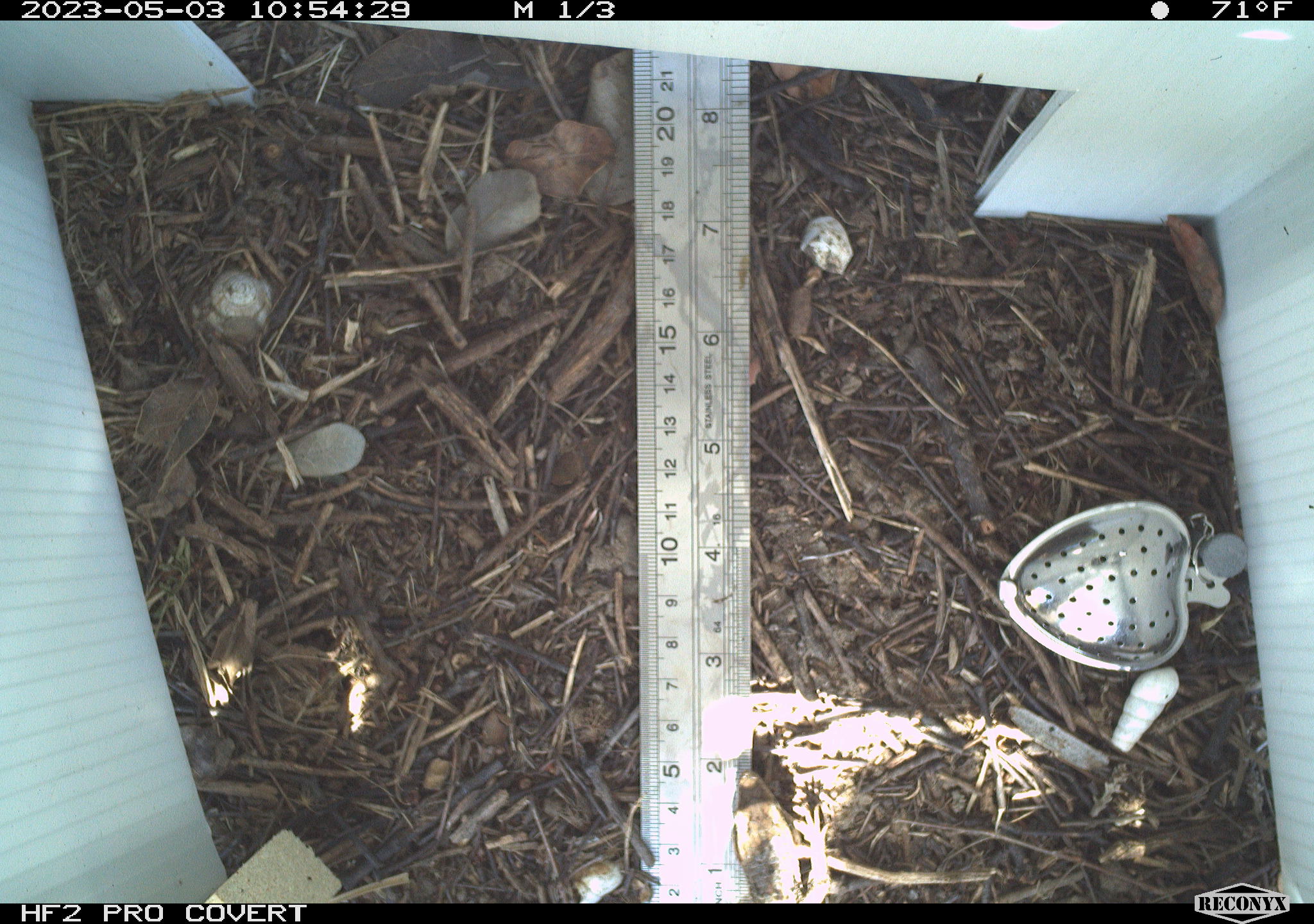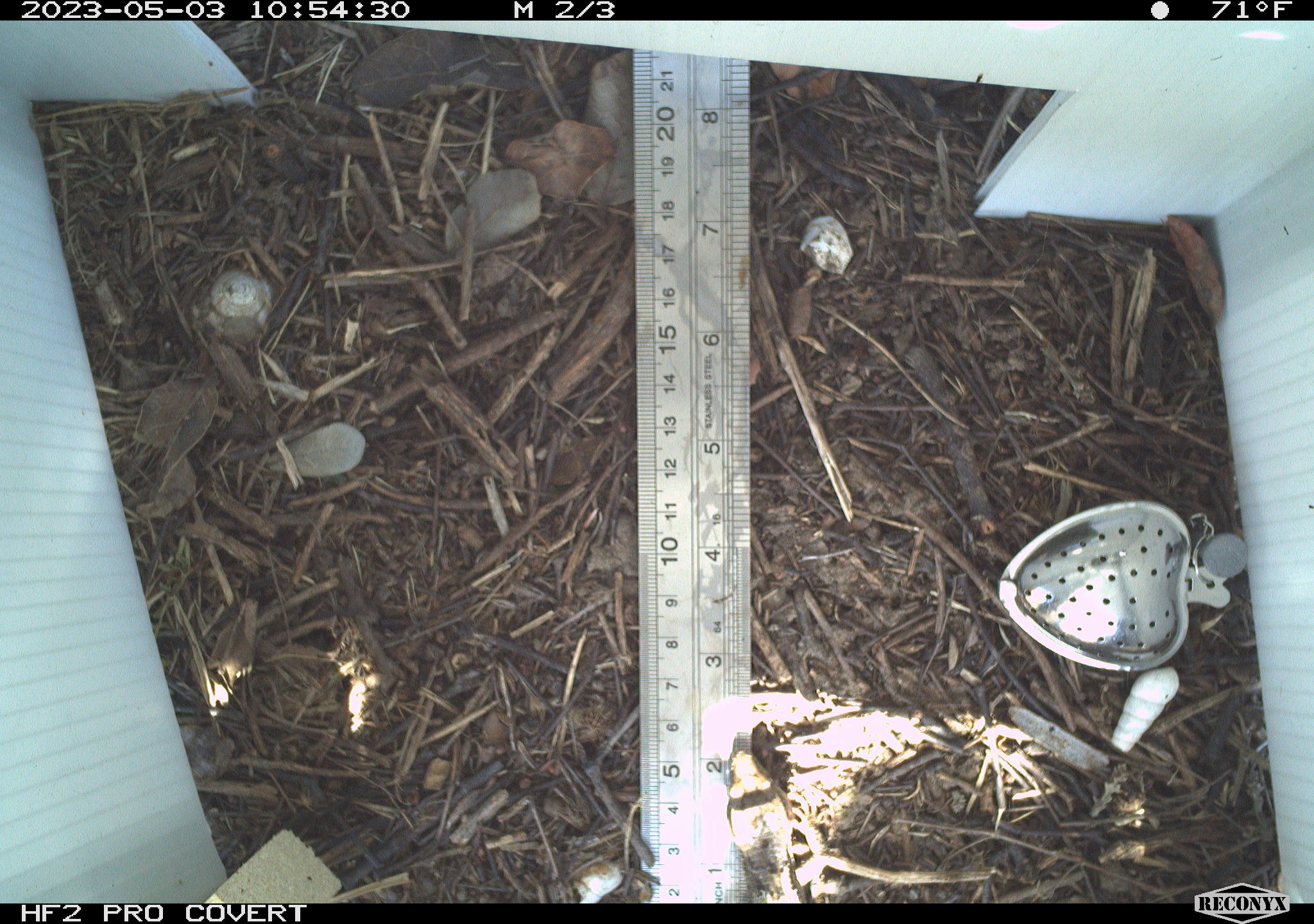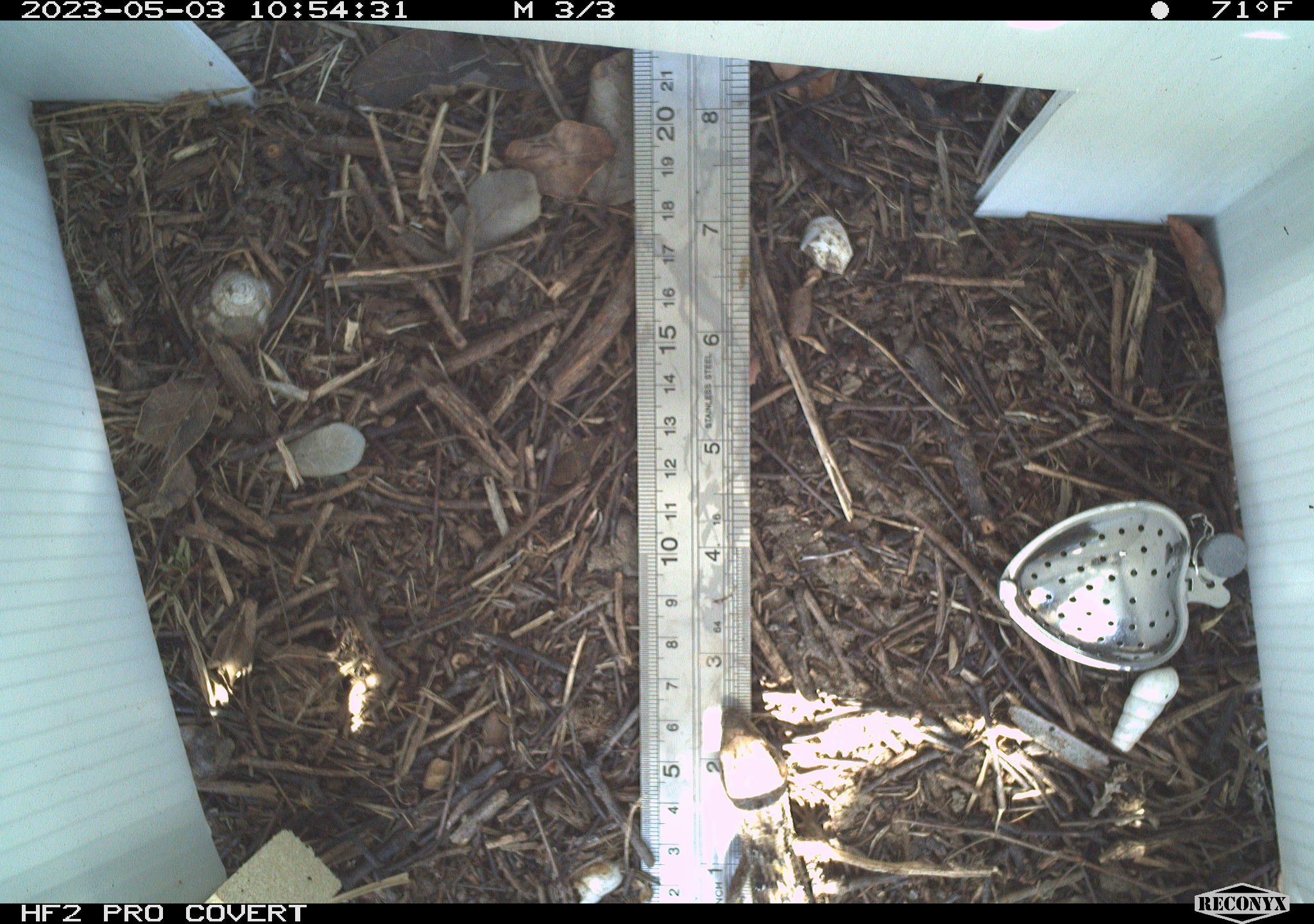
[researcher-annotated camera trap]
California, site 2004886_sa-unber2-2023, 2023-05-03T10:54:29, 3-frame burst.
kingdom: Animalia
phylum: Chordata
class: Reptilia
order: Squamata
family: Anguidae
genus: Elgaria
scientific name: Elgaria multicarinata webbii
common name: san diego alligator lizard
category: woodland alligator lizard